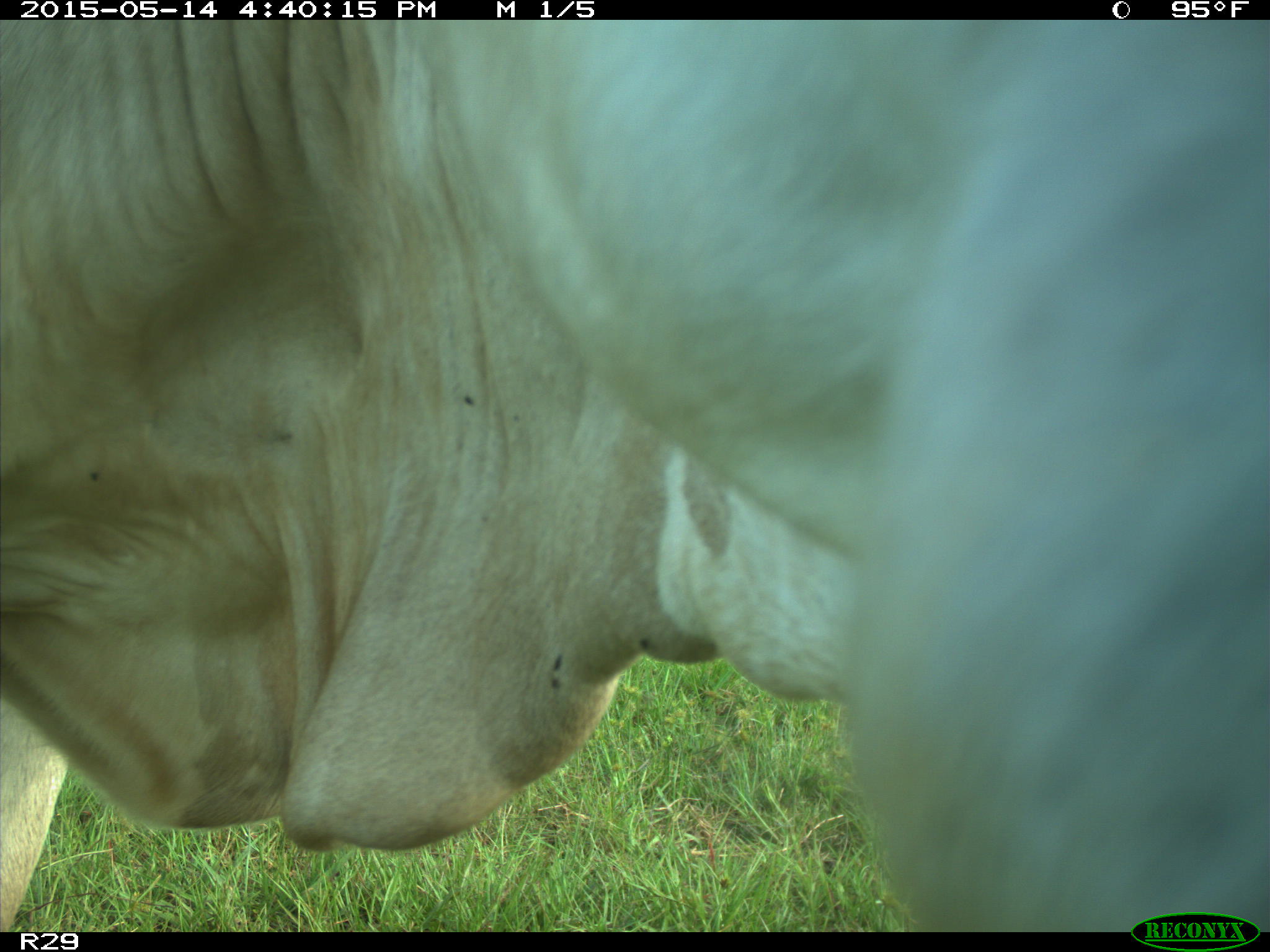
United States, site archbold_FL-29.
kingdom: Animalia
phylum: Chordata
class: Mammalia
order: Artiodactyla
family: Bovidae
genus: Bos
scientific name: Bos taurus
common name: domestic cow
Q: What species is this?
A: Bos taurus (domestic cow).